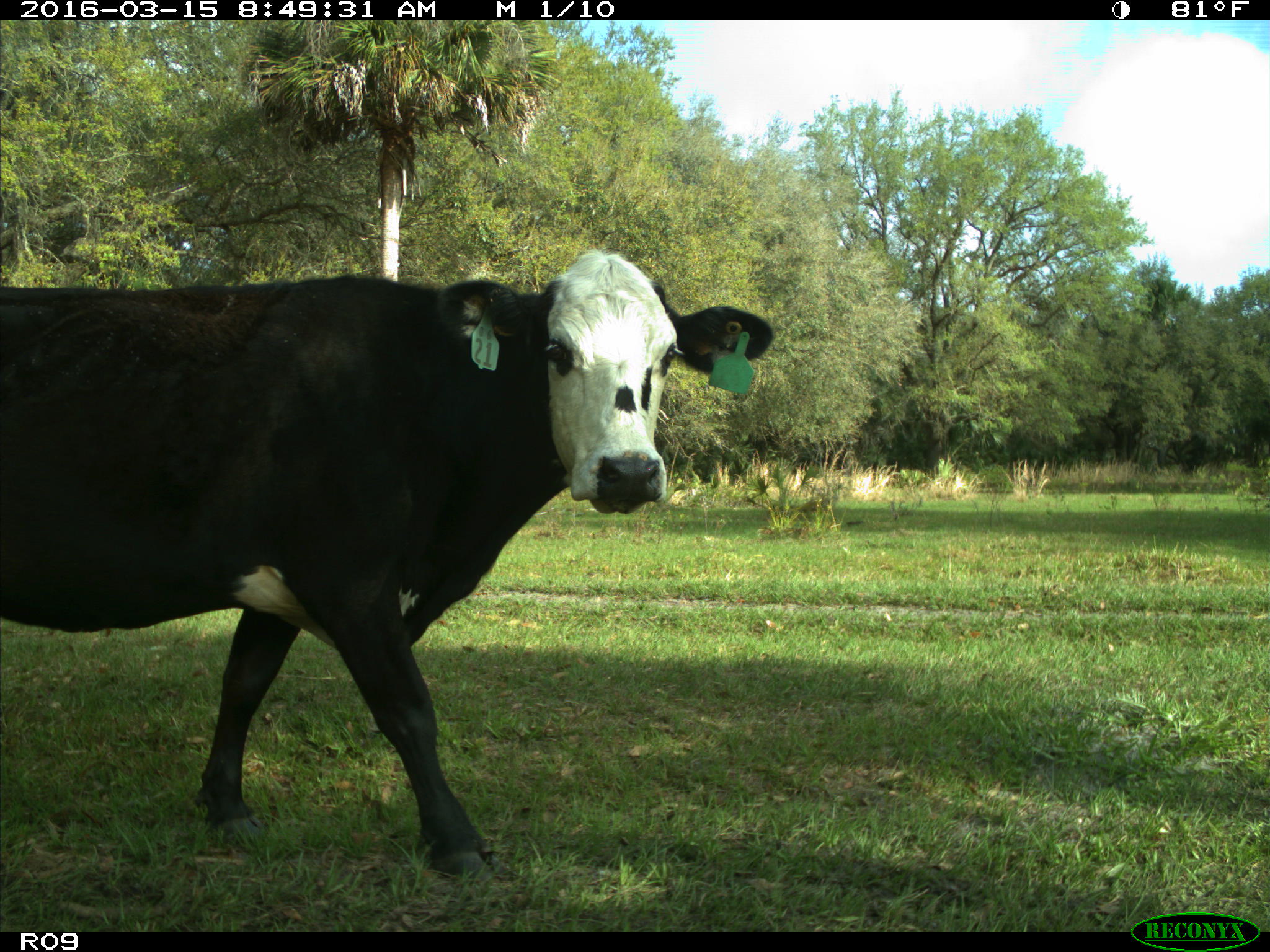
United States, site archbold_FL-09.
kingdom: Animalia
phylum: Chordata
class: Mammalia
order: Artiodactyla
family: Bovidae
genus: Bos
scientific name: Bos taurus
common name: domestic cow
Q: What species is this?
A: Bos taurus (domestic cow).